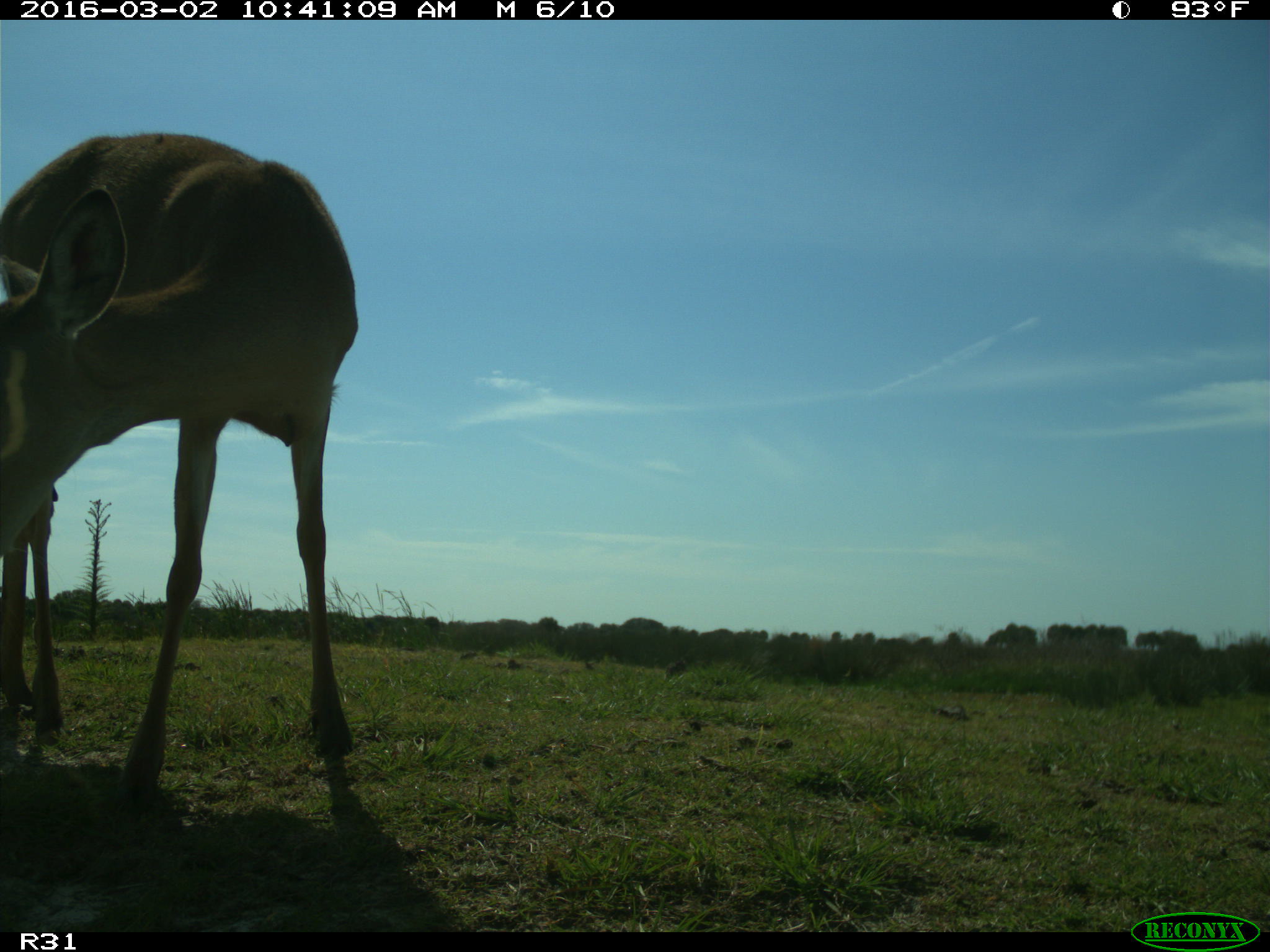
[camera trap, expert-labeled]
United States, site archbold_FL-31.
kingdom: Animalia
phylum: Chordata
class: Mammalia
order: Artiodactyla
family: Cervidae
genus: Odocoileus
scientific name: Odocoileus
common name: deer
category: unidentified deer